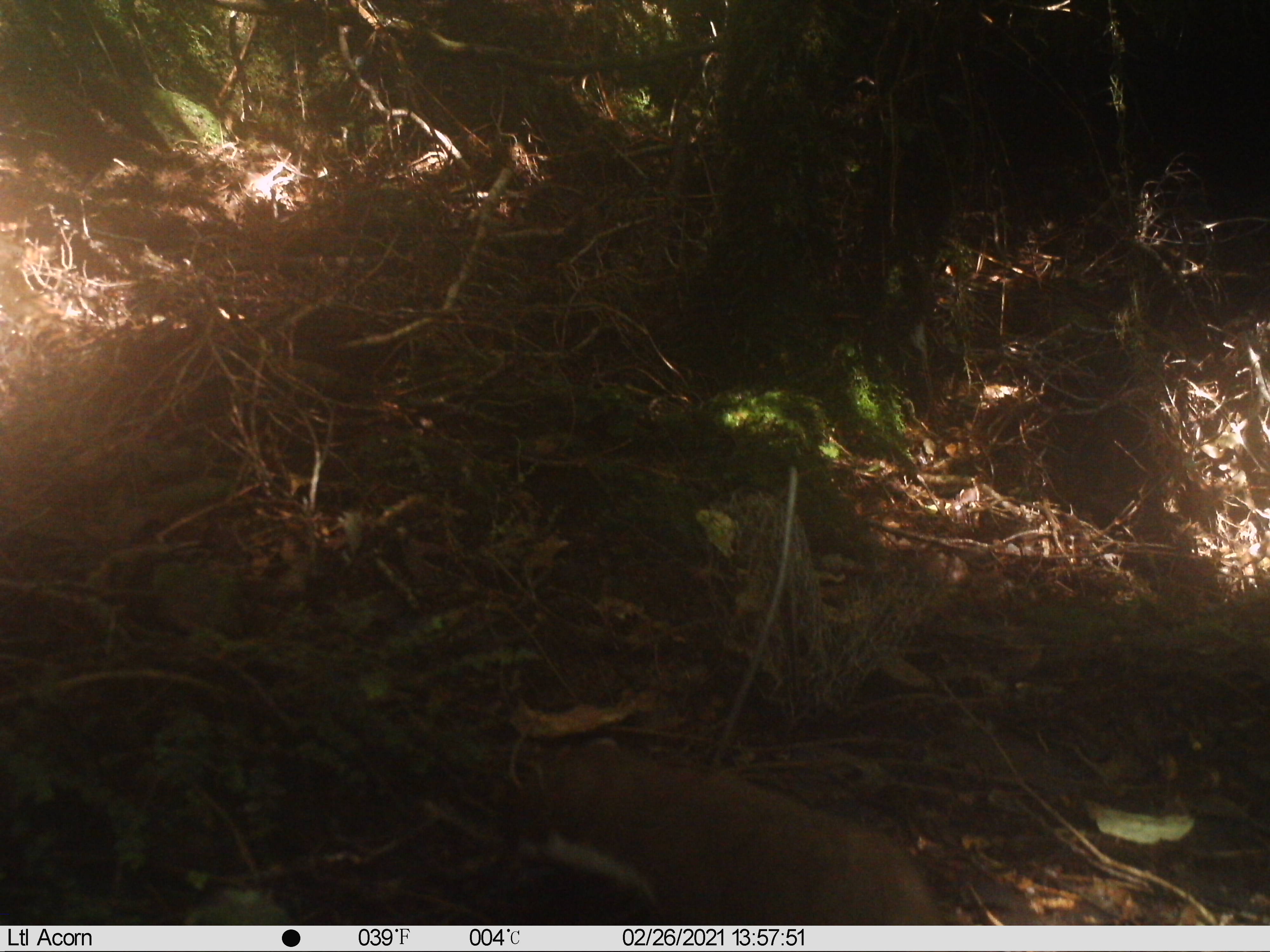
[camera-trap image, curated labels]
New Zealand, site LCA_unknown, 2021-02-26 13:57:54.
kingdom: Animalia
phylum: Chordata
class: Mammalia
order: Carnivora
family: Mustelidae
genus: Mustela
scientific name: Mustela erminea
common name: stoat